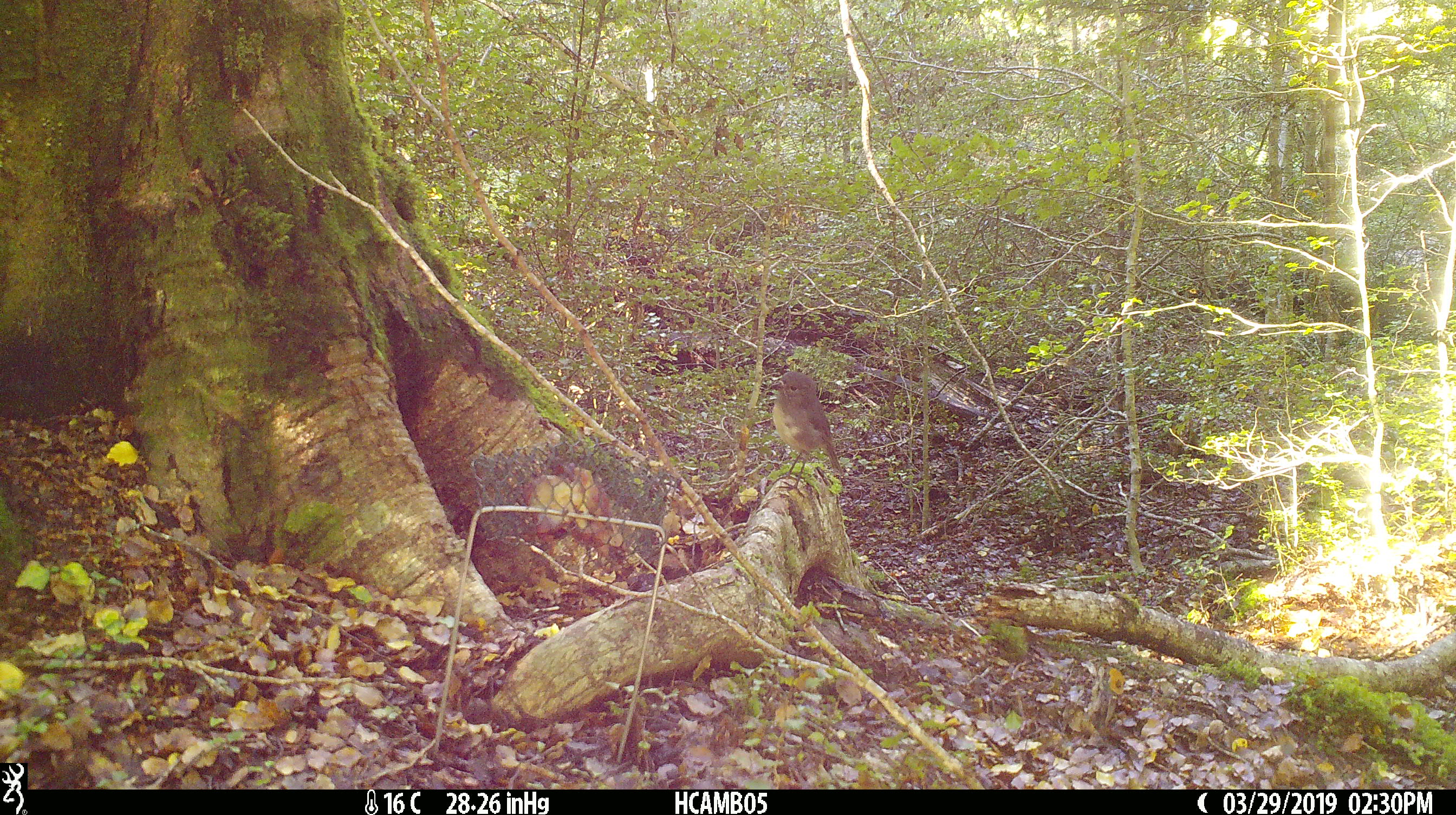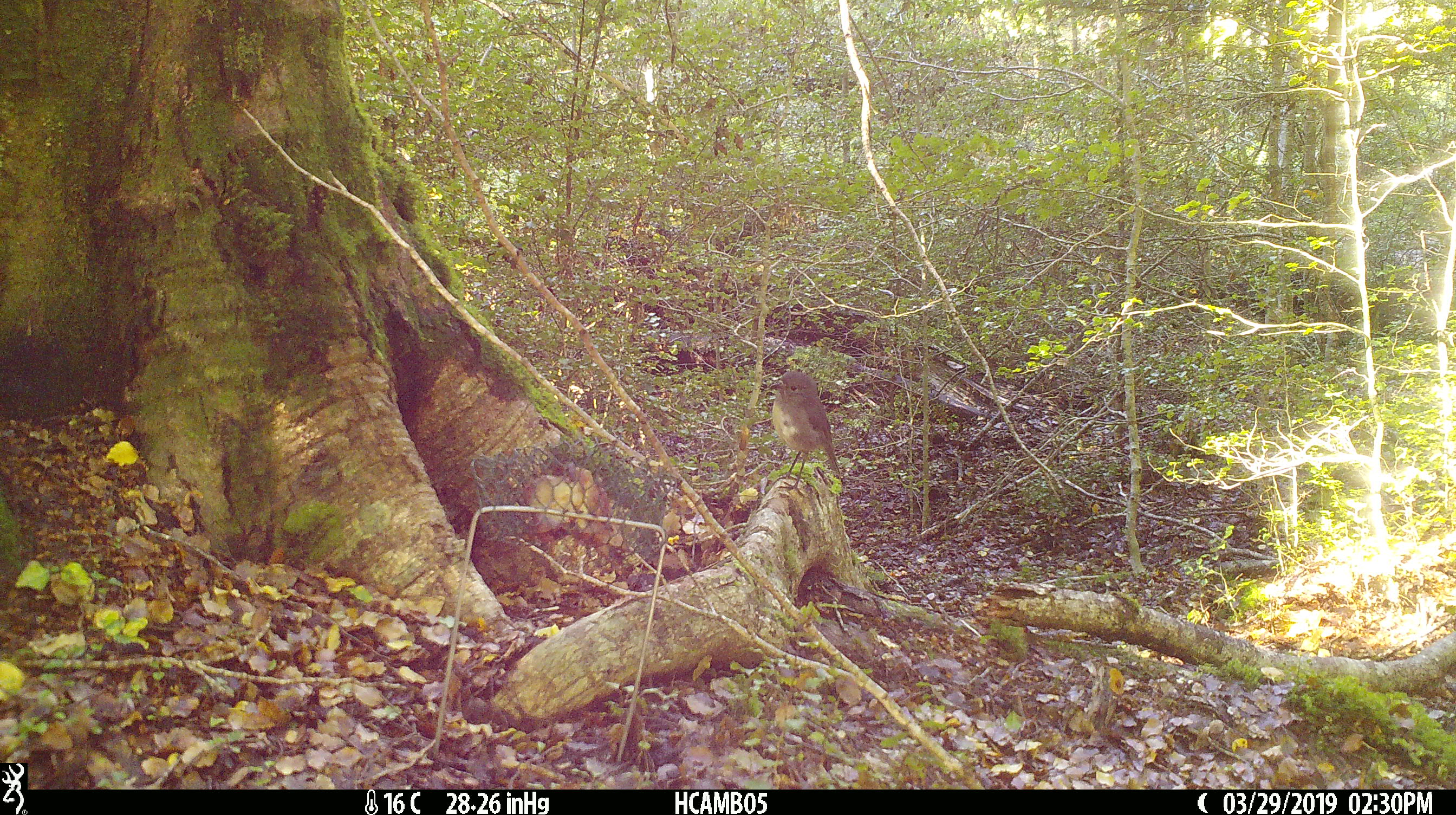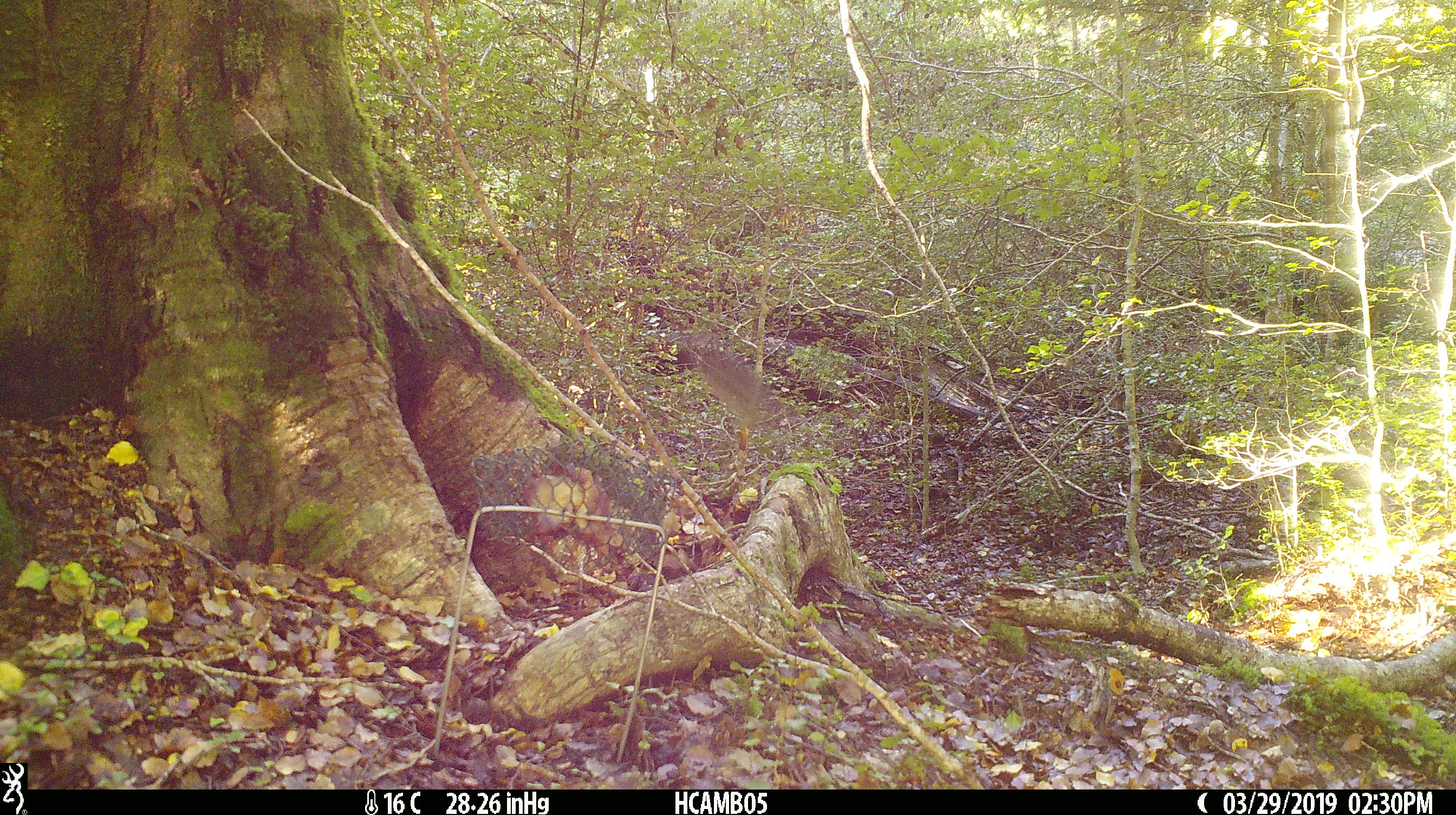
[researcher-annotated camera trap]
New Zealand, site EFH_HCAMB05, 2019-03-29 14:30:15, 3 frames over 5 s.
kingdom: Animalia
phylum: Chordata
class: Aves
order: Passeriformes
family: Petroicidae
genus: Petroica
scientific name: Petroica australis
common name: new zealand robin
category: robin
Robin (new zealand robin) (Petroica australis).